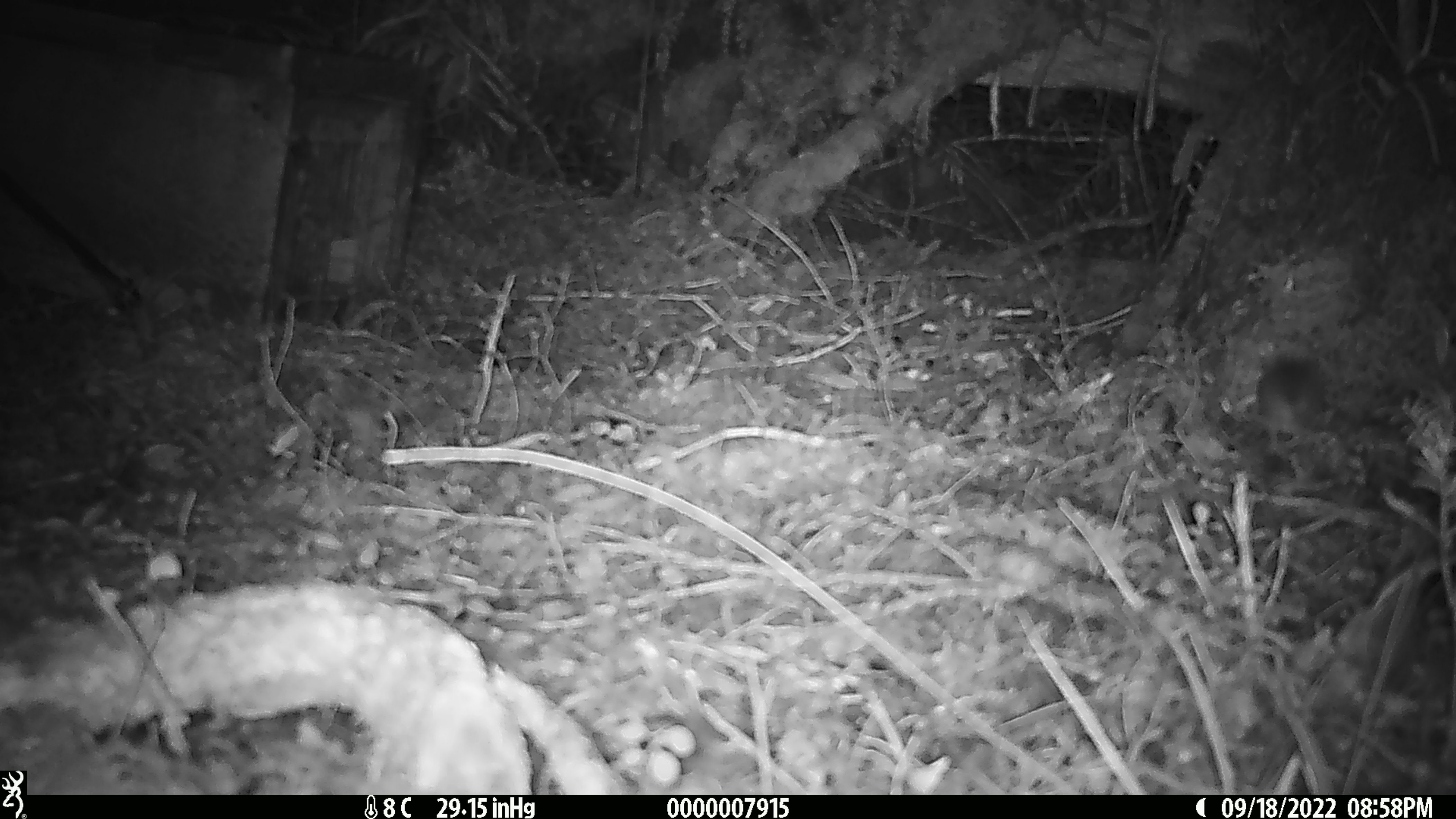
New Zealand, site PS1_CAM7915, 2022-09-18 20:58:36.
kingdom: Animalia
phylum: Chordata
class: Mammalia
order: Rodentia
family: Muridae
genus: Mus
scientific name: Mus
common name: mouse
Mouse (Mus).